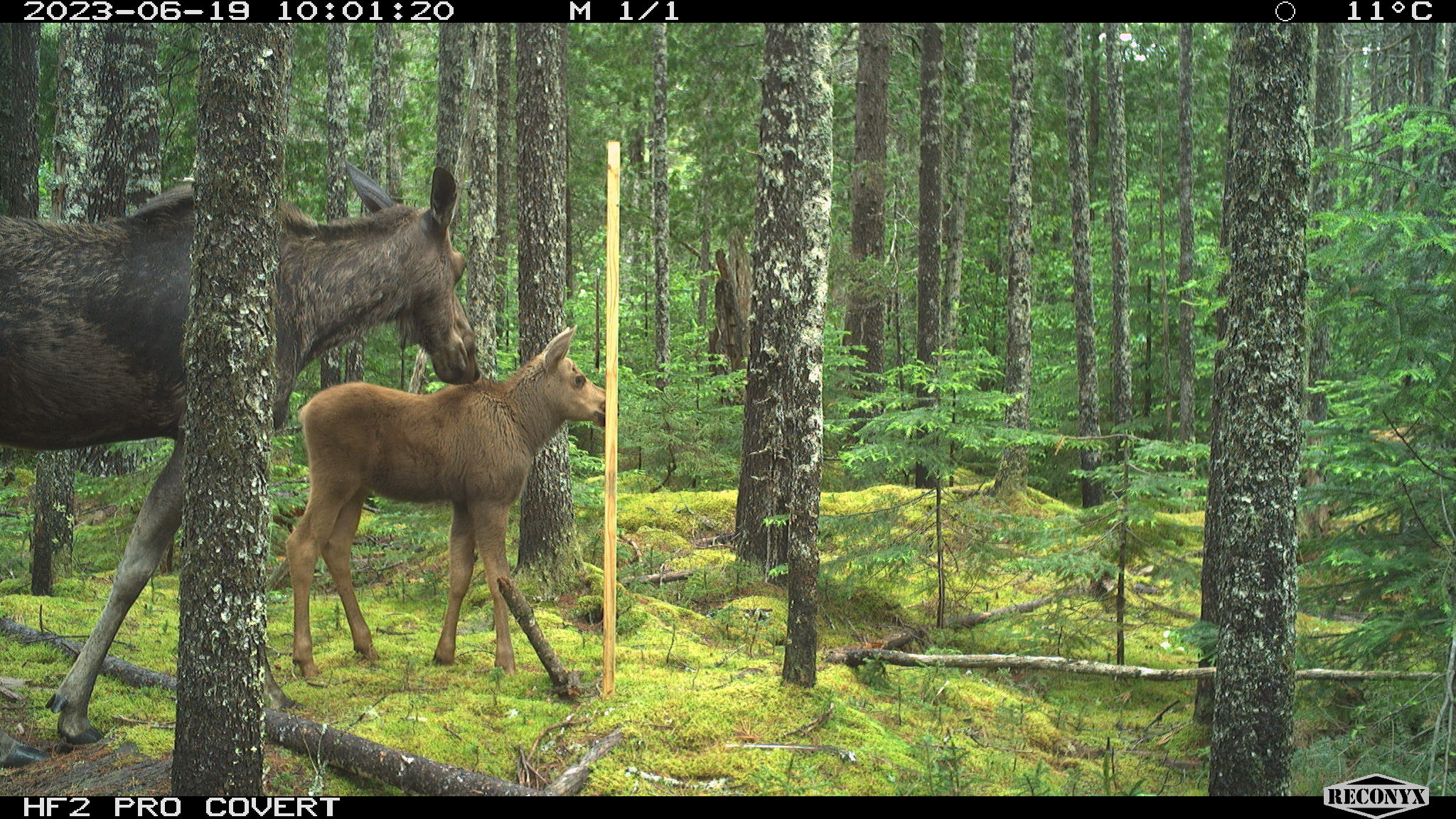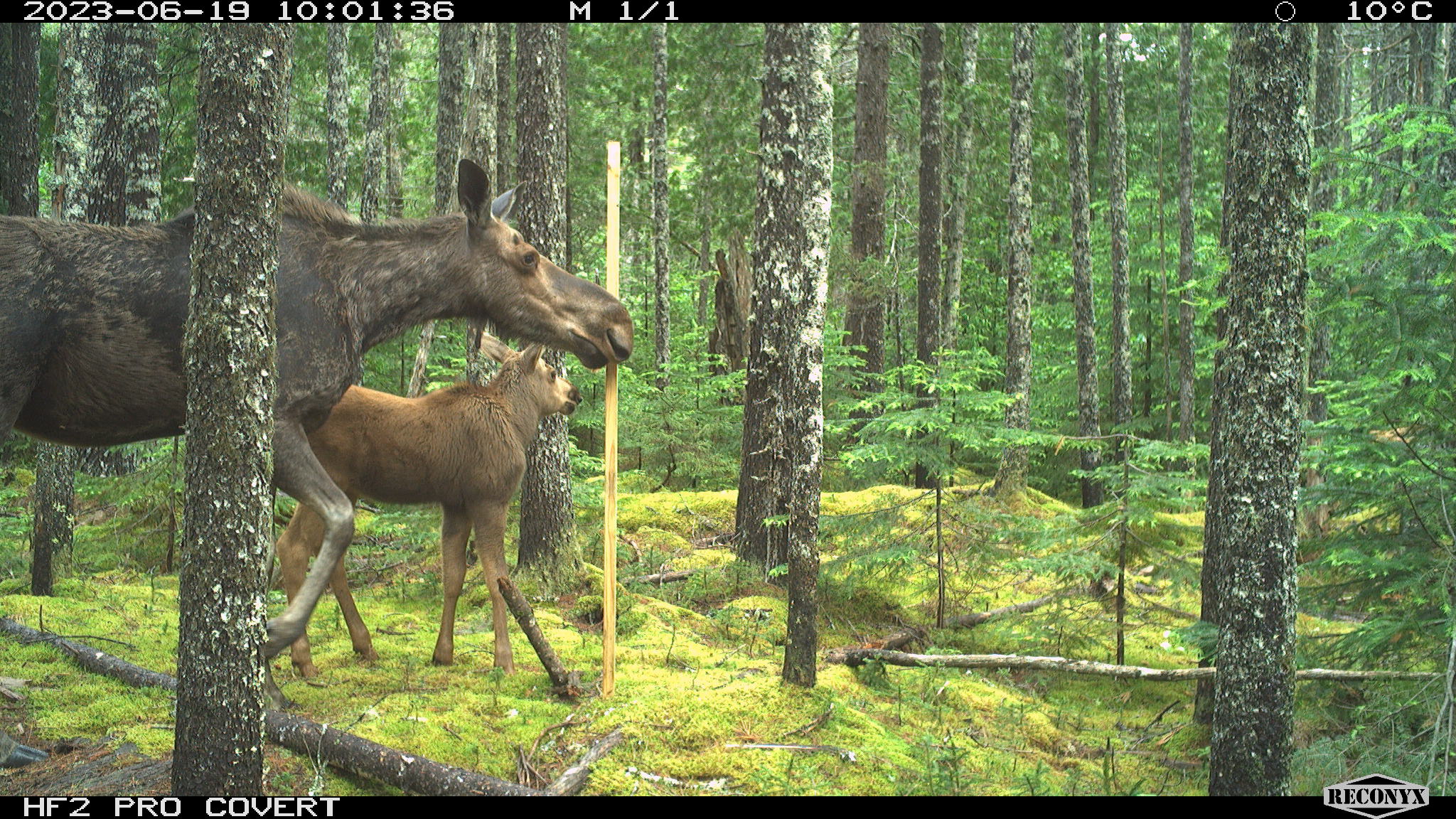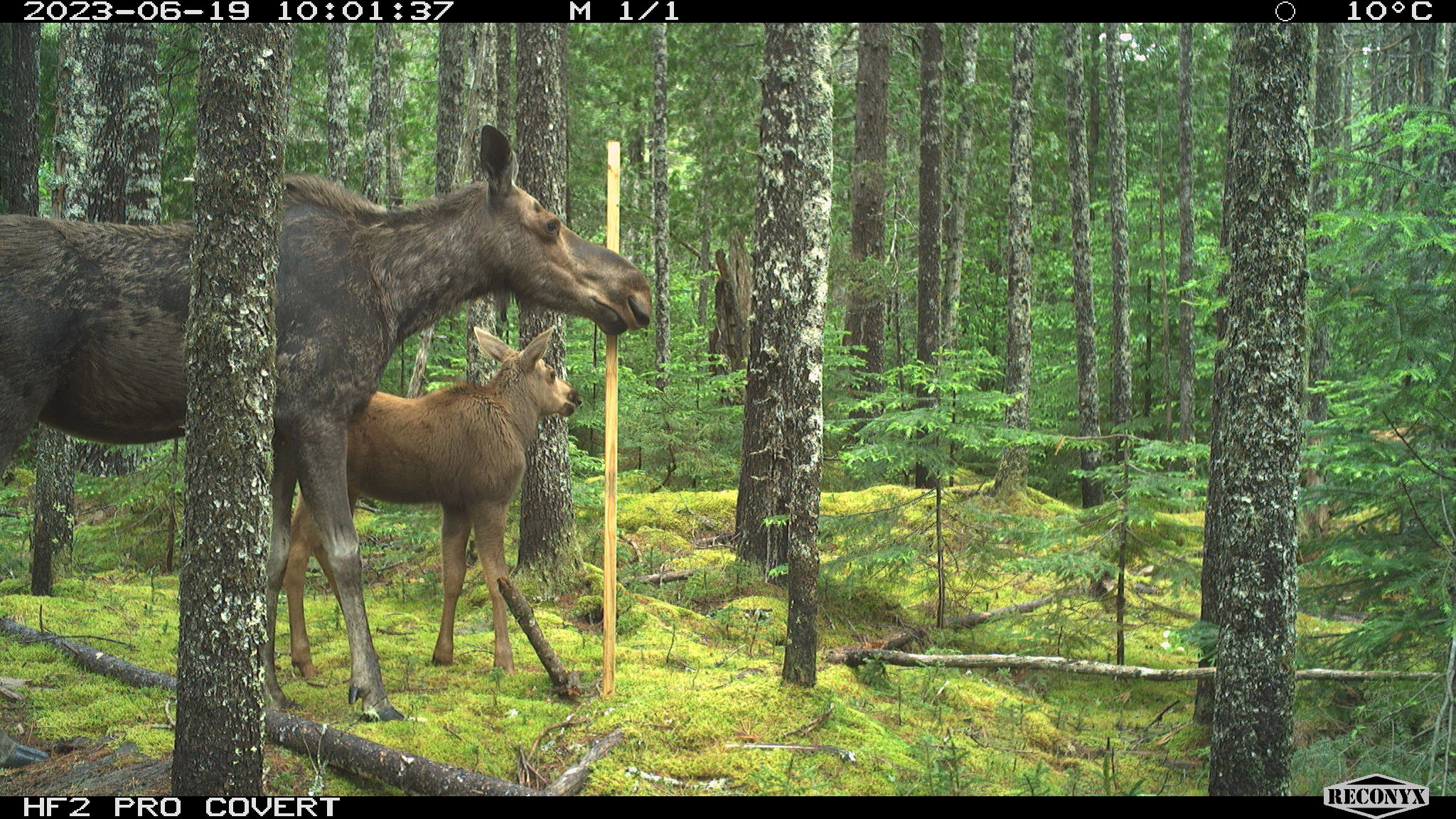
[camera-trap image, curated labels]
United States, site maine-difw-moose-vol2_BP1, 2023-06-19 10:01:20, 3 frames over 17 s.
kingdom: Animalia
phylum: Chordata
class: Mammalia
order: Artiodactyla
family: Cervidae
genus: Alces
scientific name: Alces alces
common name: moose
Moose (Alces alces).